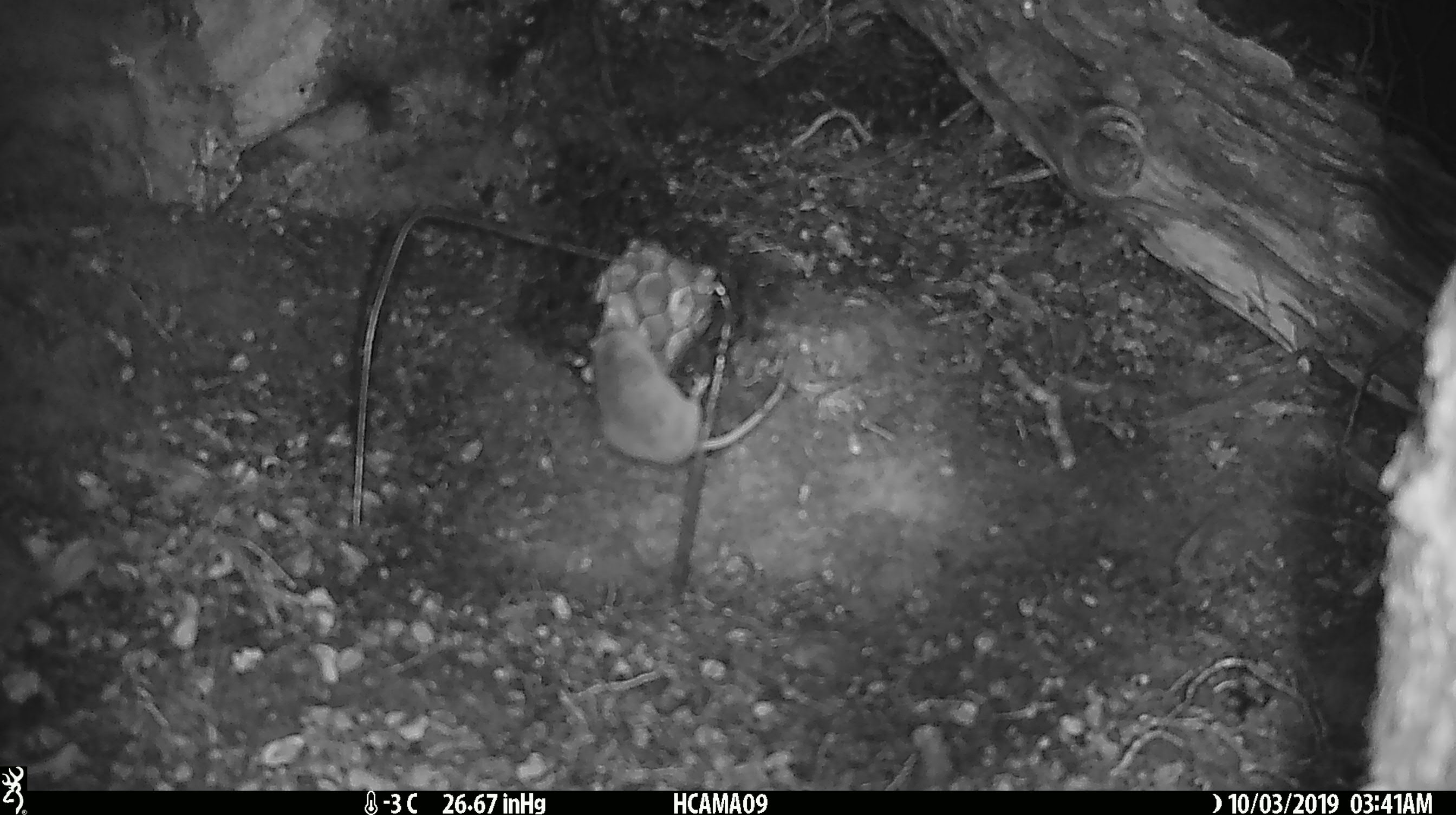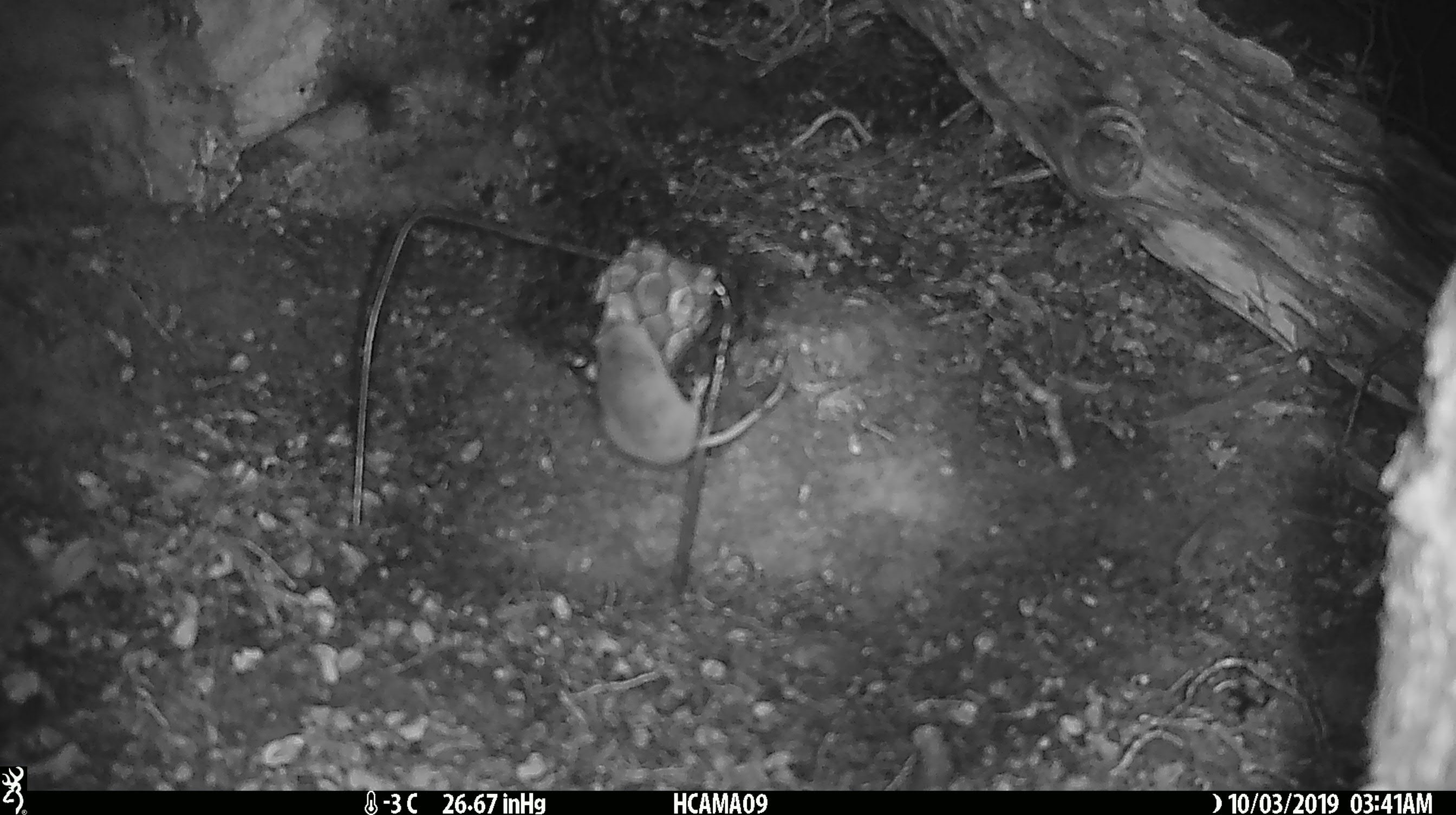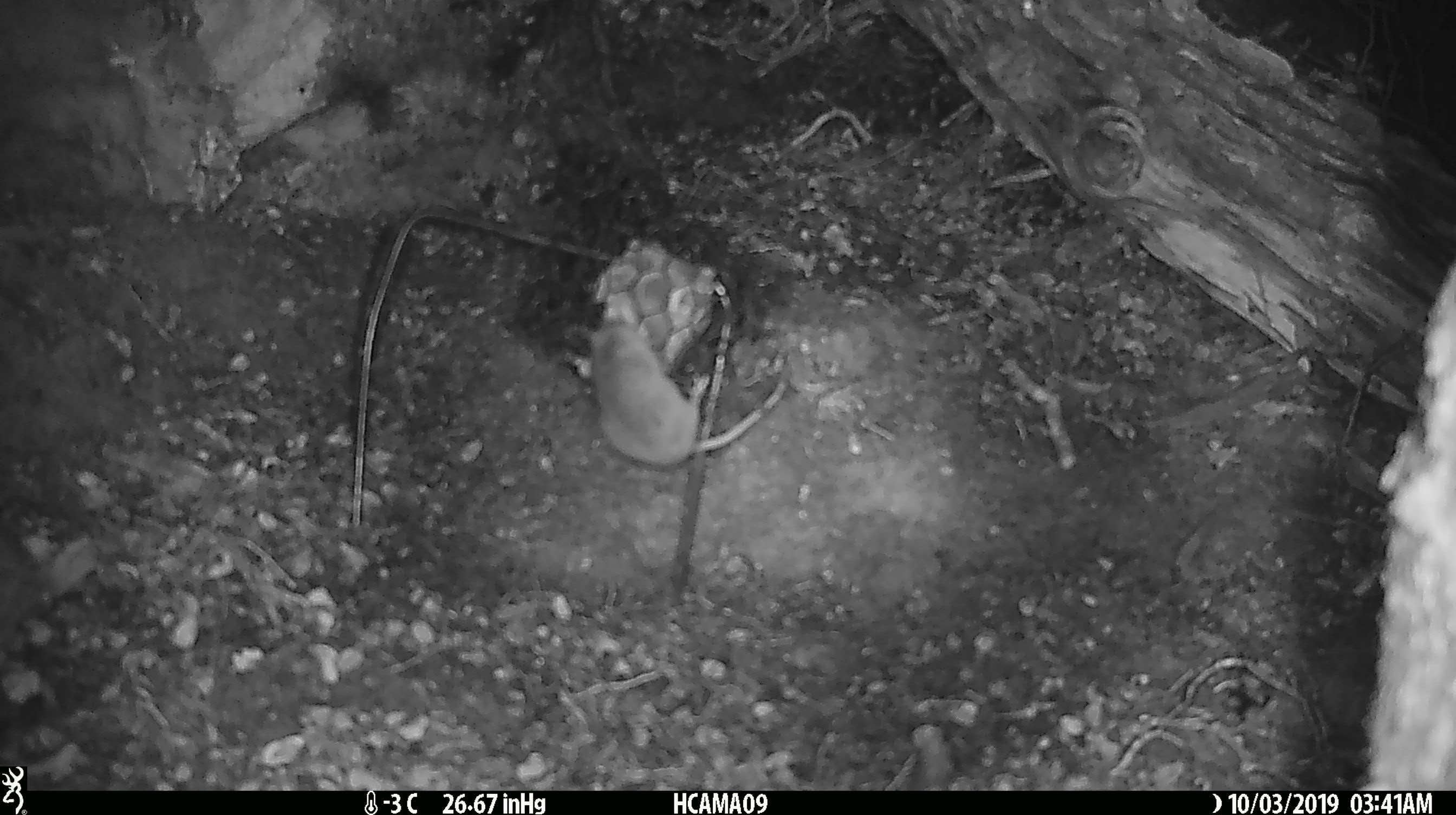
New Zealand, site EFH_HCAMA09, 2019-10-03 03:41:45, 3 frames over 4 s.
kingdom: Animalia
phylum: Chordata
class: Mammalia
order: Rodentia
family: Muridae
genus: Mus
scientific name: Mus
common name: mouse